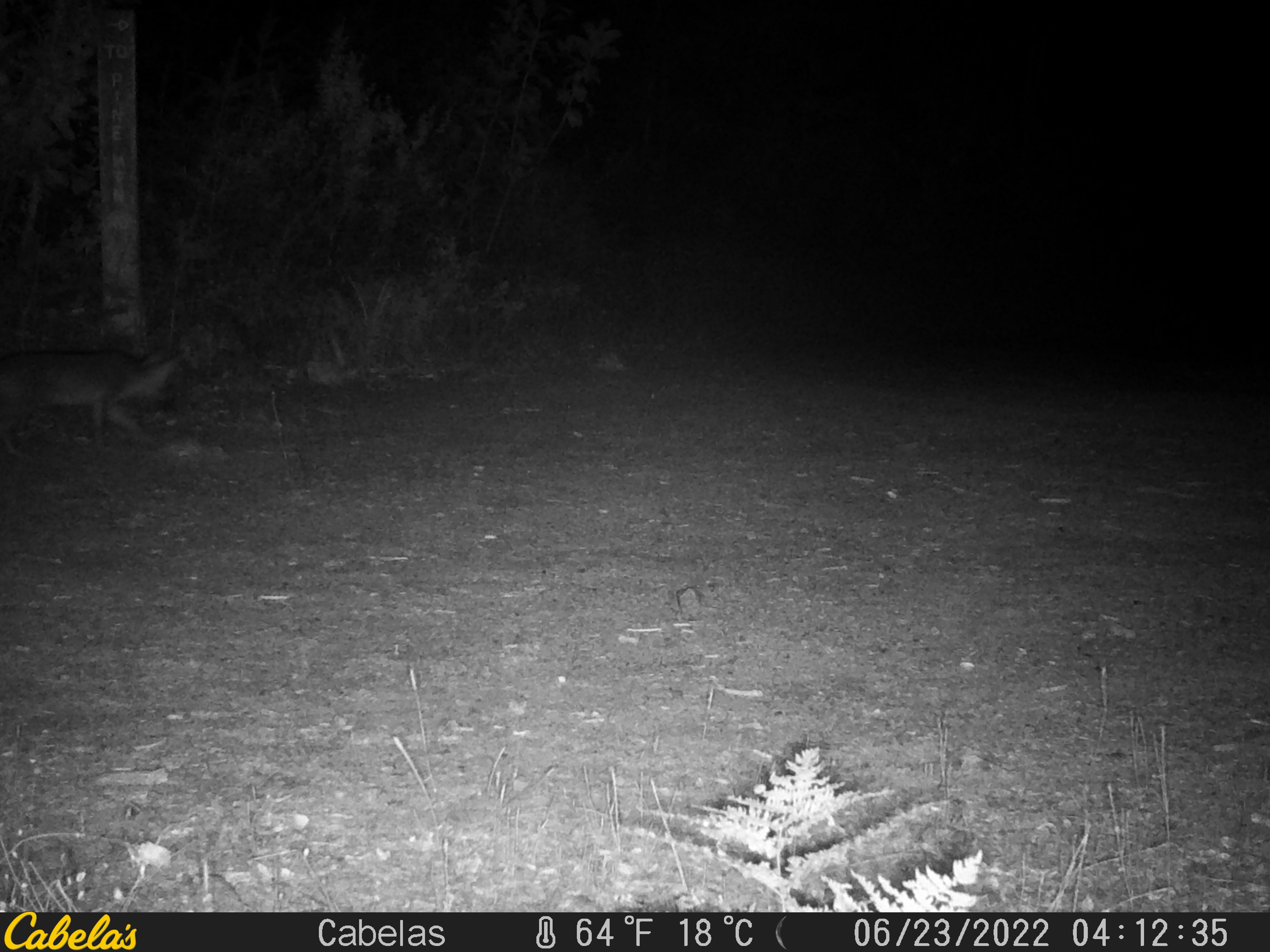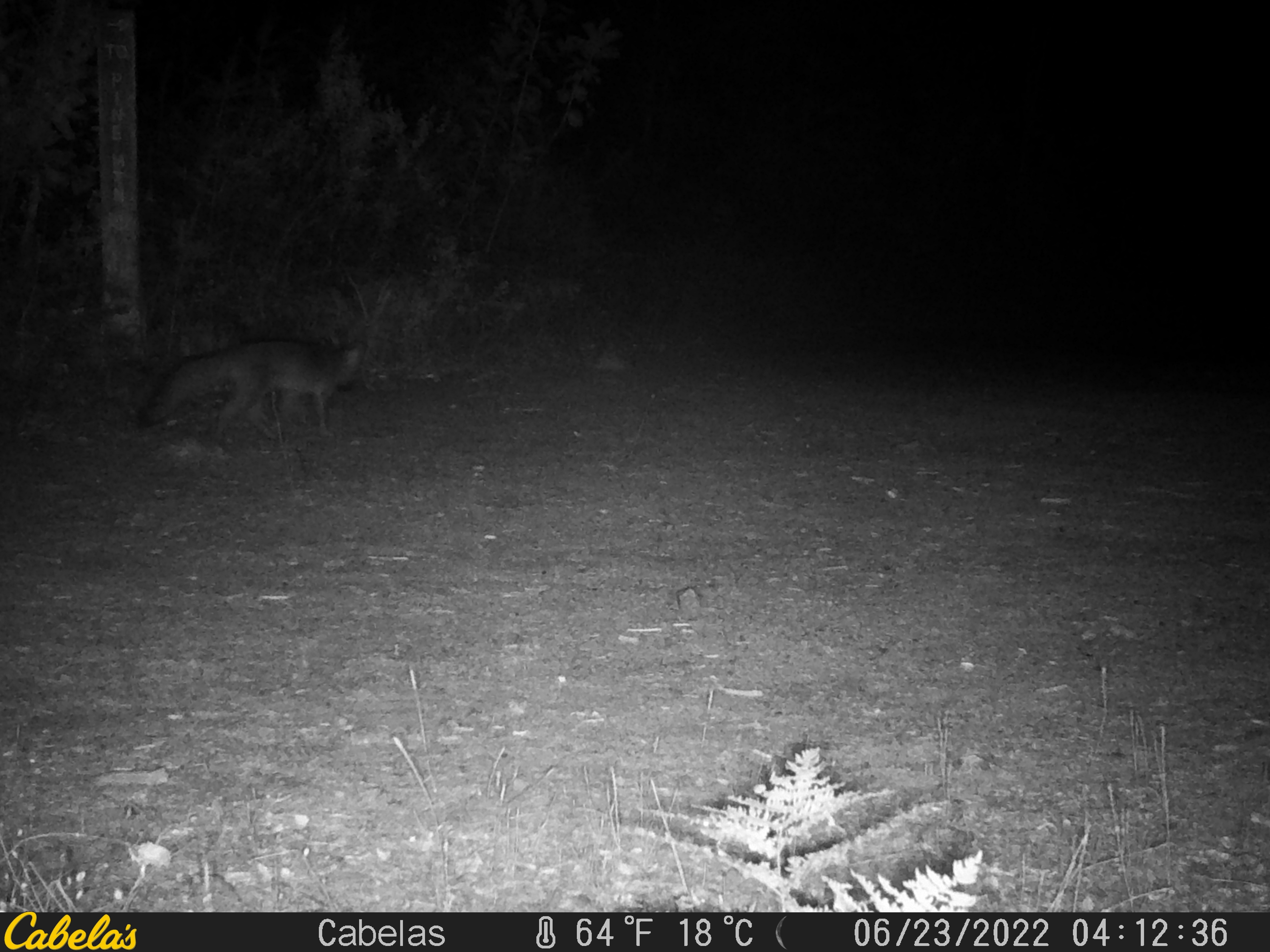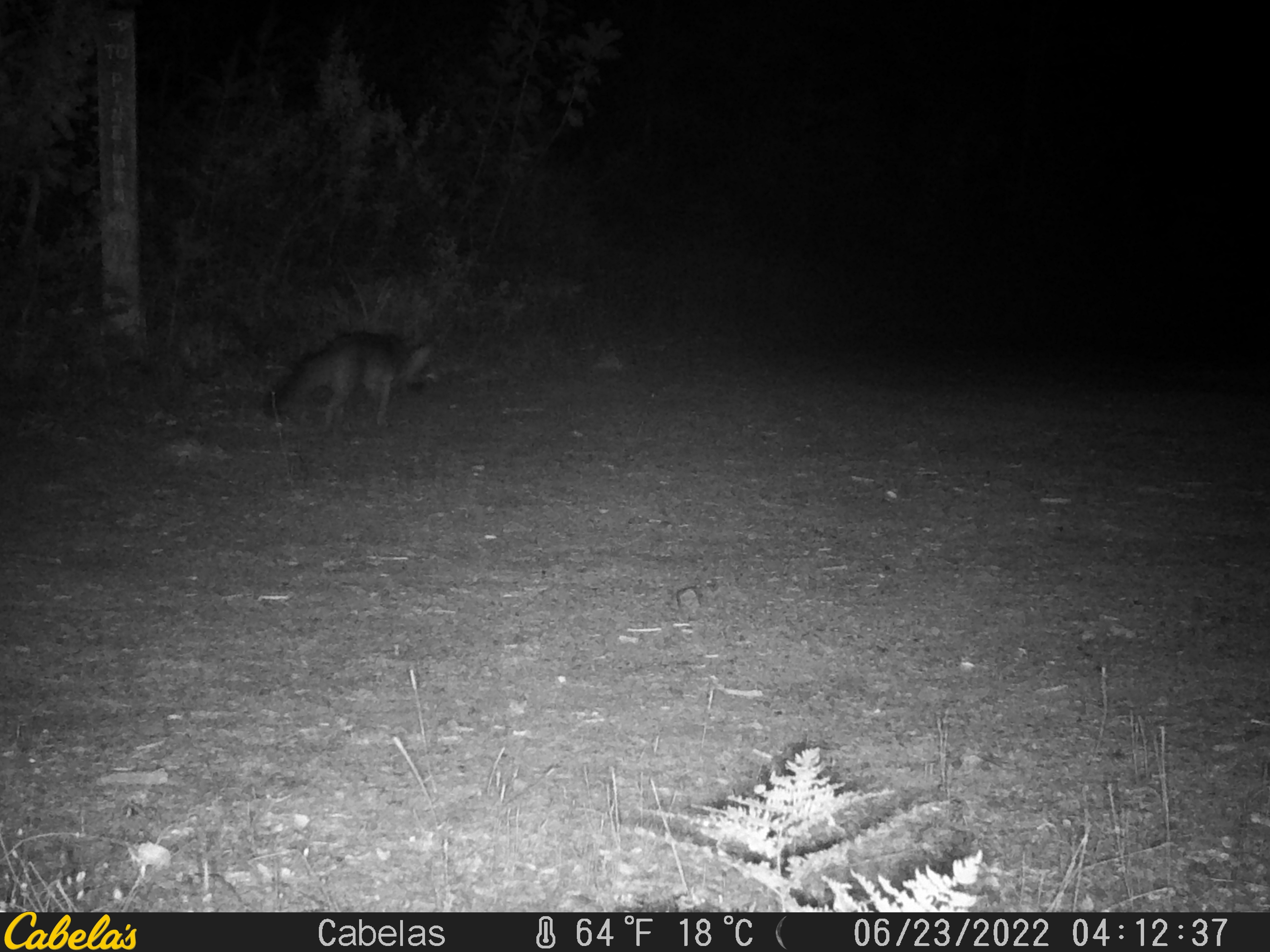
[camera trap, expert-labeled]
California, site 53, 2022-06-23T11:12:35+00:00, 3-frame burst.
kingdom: Animalia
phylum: Chordata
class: Mammalia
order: Carnivora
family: Canidae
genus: Urocyon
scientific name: Urocyon cinereoargenteus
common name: gray fox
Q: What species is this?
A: Gray fox (Urocyon cinereoargenteus).